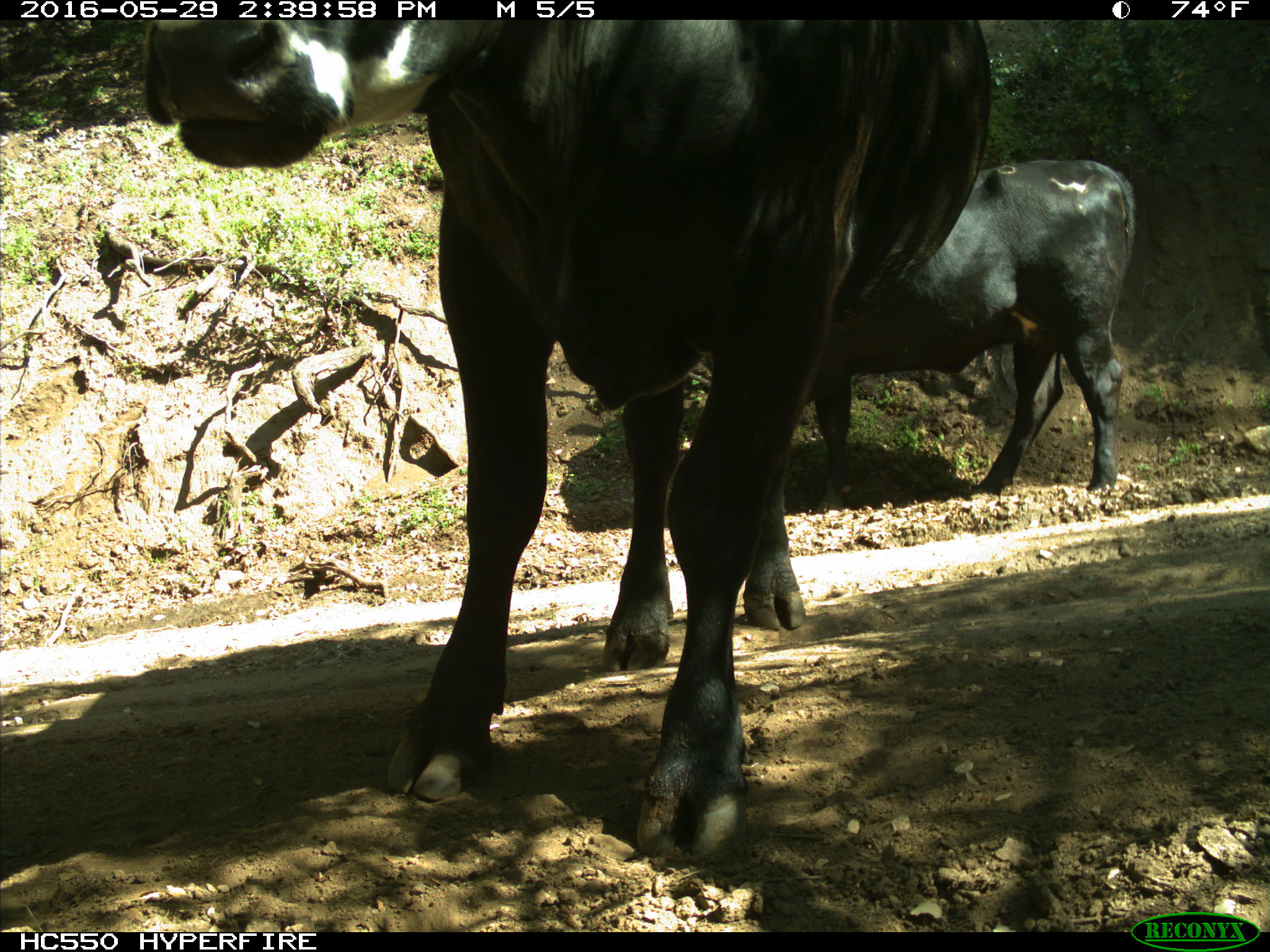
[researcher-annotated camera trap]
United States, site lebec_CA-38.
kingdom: Animalia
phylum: Chordata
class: Mammalia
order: Artiodactyla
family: Bovidae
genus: Bos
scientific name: Bos taurus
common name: domestic cow